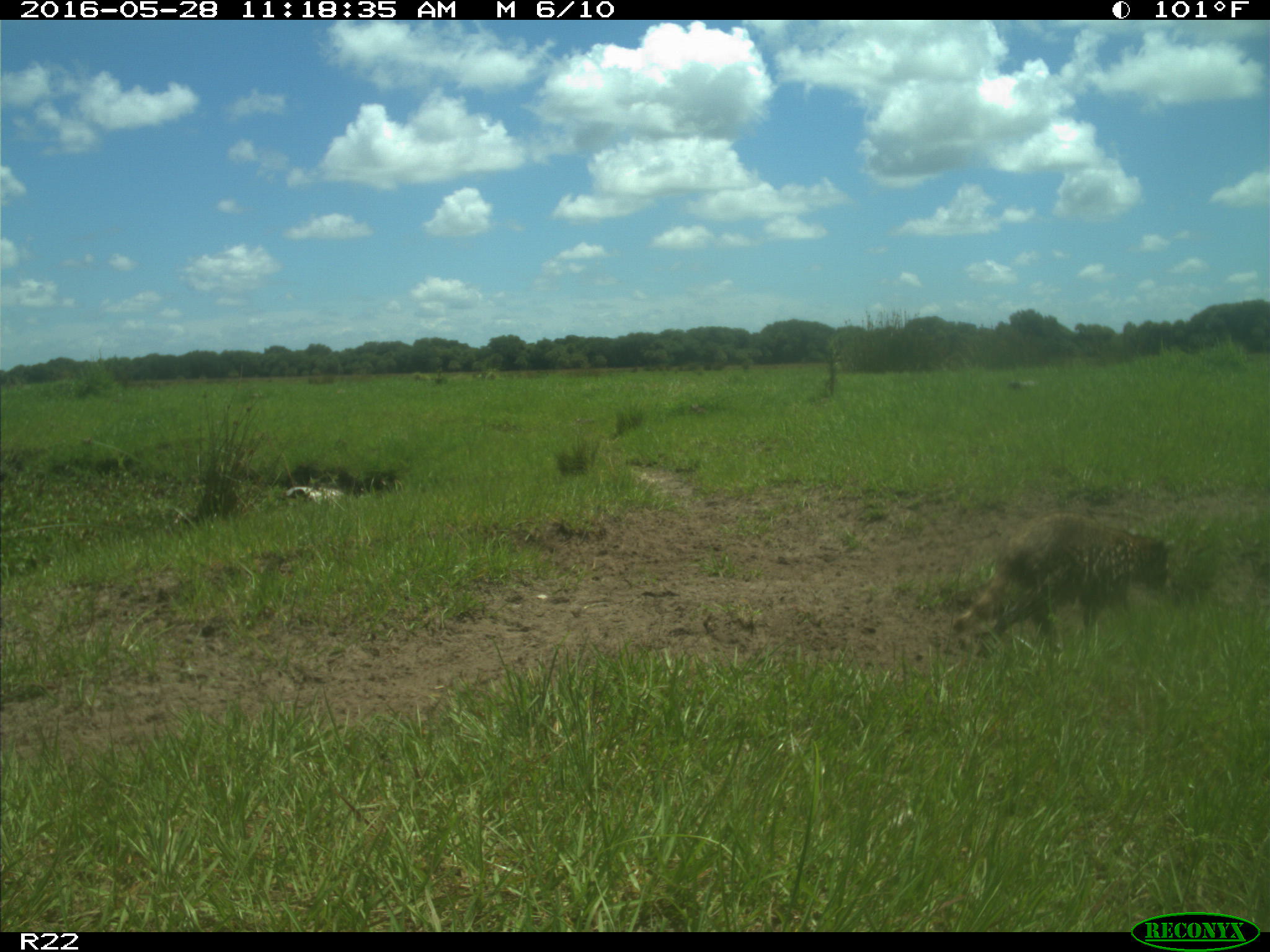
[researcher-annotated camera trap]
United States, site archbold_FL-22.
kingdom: Animalia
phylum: Chordata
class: Mammalia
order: Carnivora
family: Procyonidae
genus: Procyon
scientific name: Procyon lotor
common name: common raccoon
Procyon lotor (common raccoon).